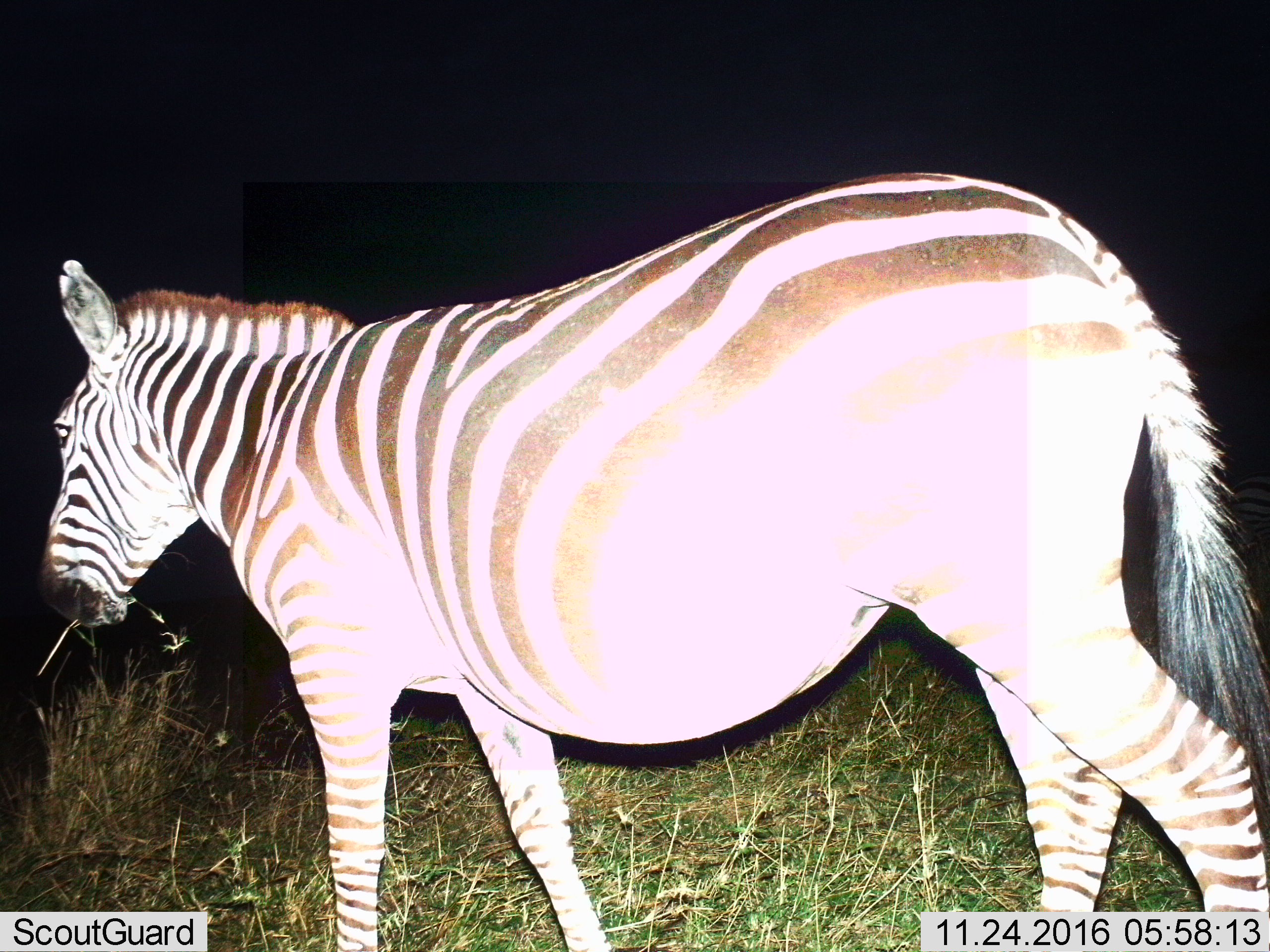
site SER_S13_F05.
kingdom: Animalia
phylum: Chordata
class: Mammalia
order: Perissodactyla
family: Equidae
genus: Equus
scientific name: Equus quagga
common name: plains zebra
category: zebraplains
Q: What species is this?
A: Zebraplains (plains zebra) (Equus quagga).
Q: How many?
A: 1.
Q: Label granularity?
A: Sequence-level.